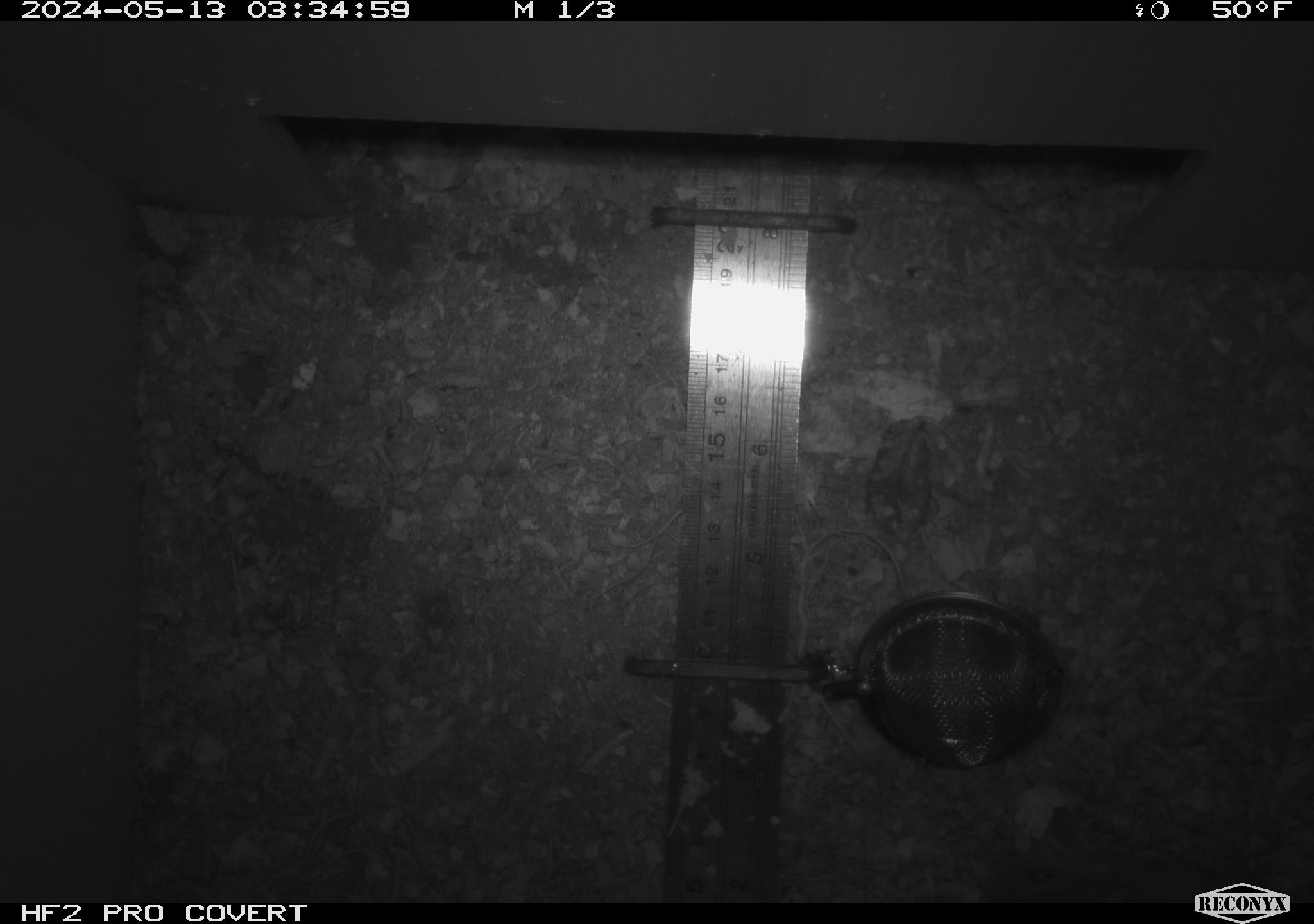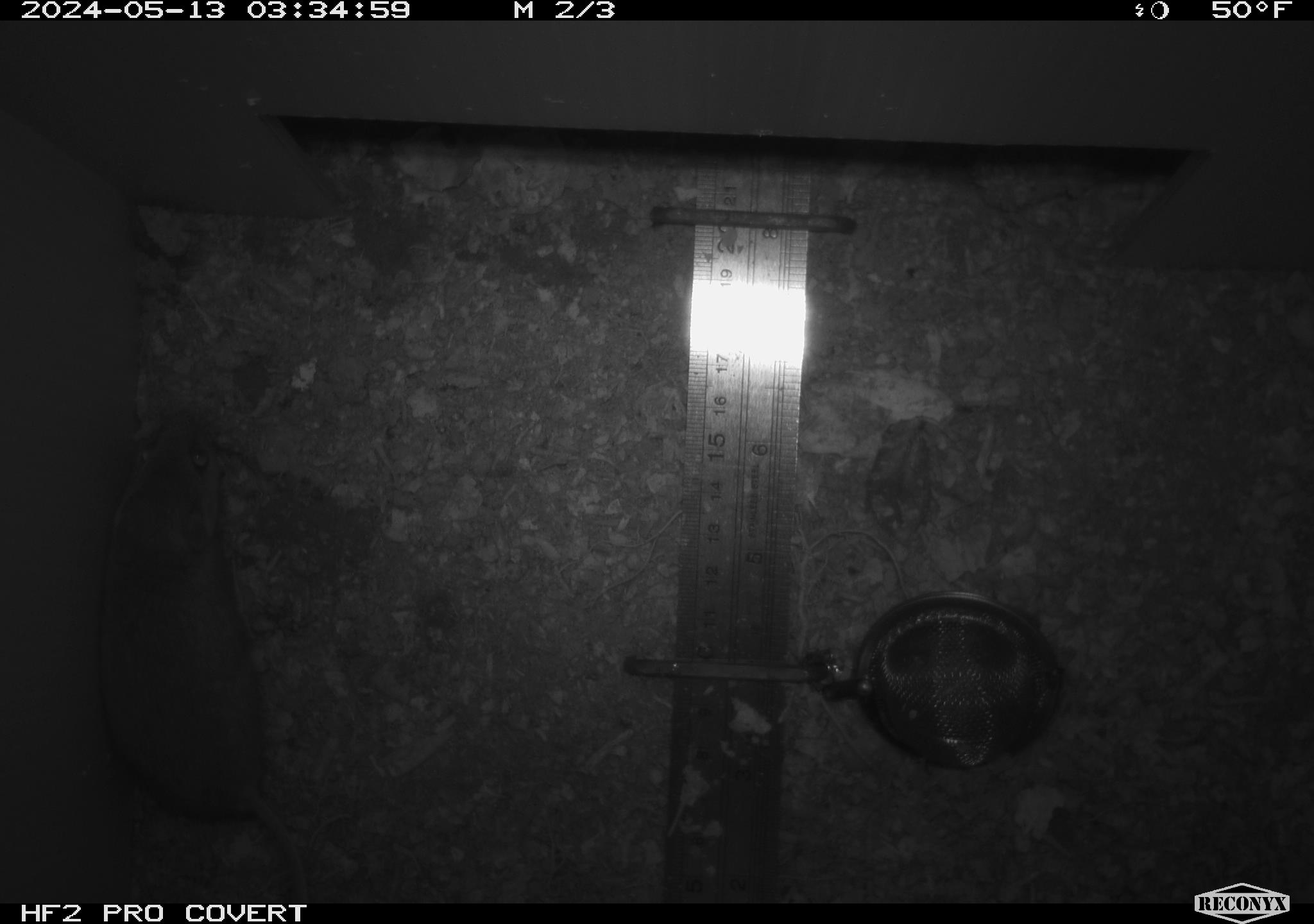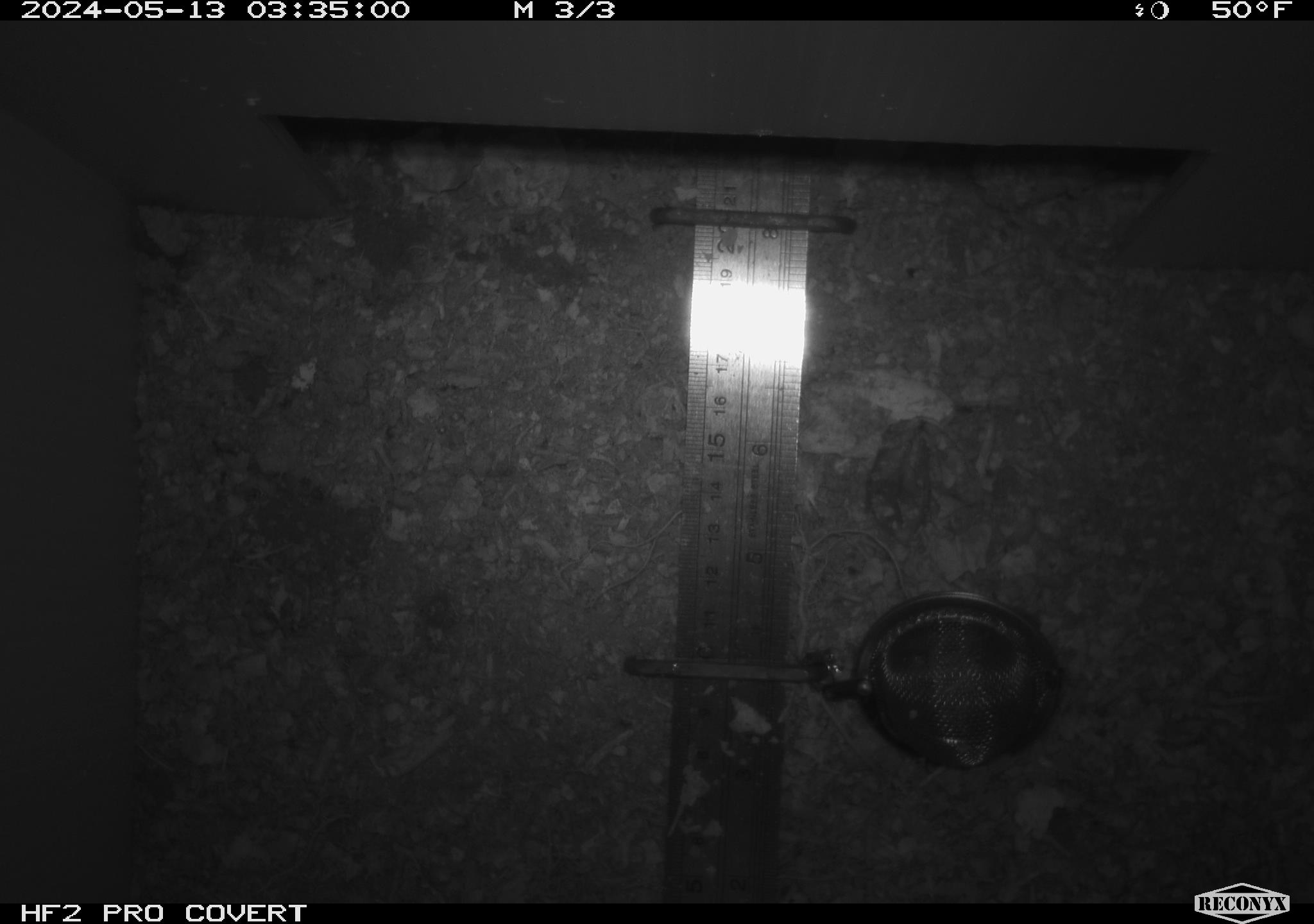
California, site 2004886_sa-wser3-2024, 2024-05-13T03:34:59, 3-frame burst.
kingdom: Animalia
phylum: Chordata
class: Mammalia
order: Rodentia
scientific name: Rodentia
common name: mouse species